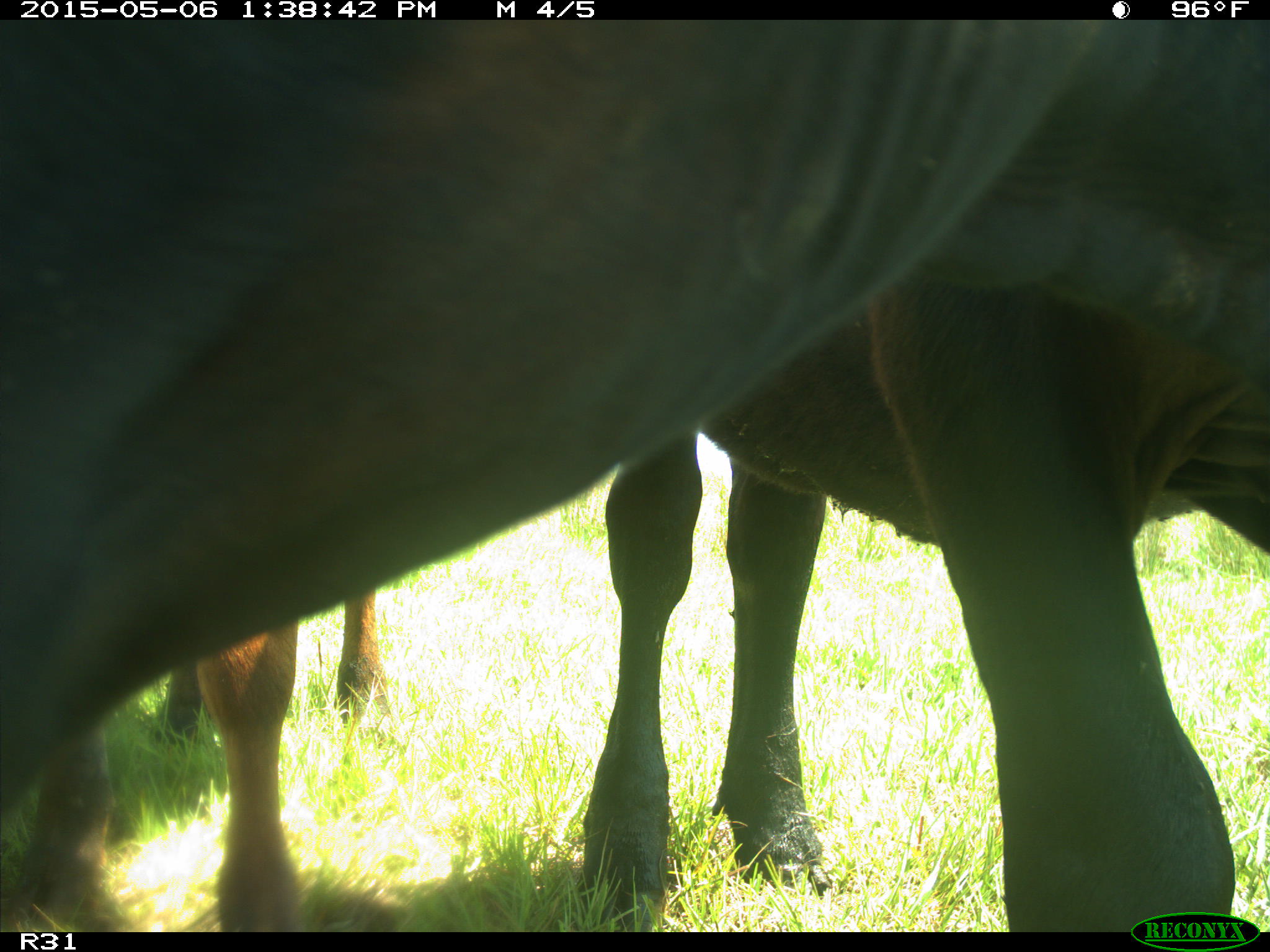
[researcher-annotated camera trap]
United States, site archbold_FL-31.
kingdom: Animalia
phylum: Chordata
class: Mammalia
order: Artiodactyla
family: Bovidae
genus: Bos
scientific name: Bos taurus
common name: domestic cow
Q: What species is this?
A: Bos taurus (domestic cow).